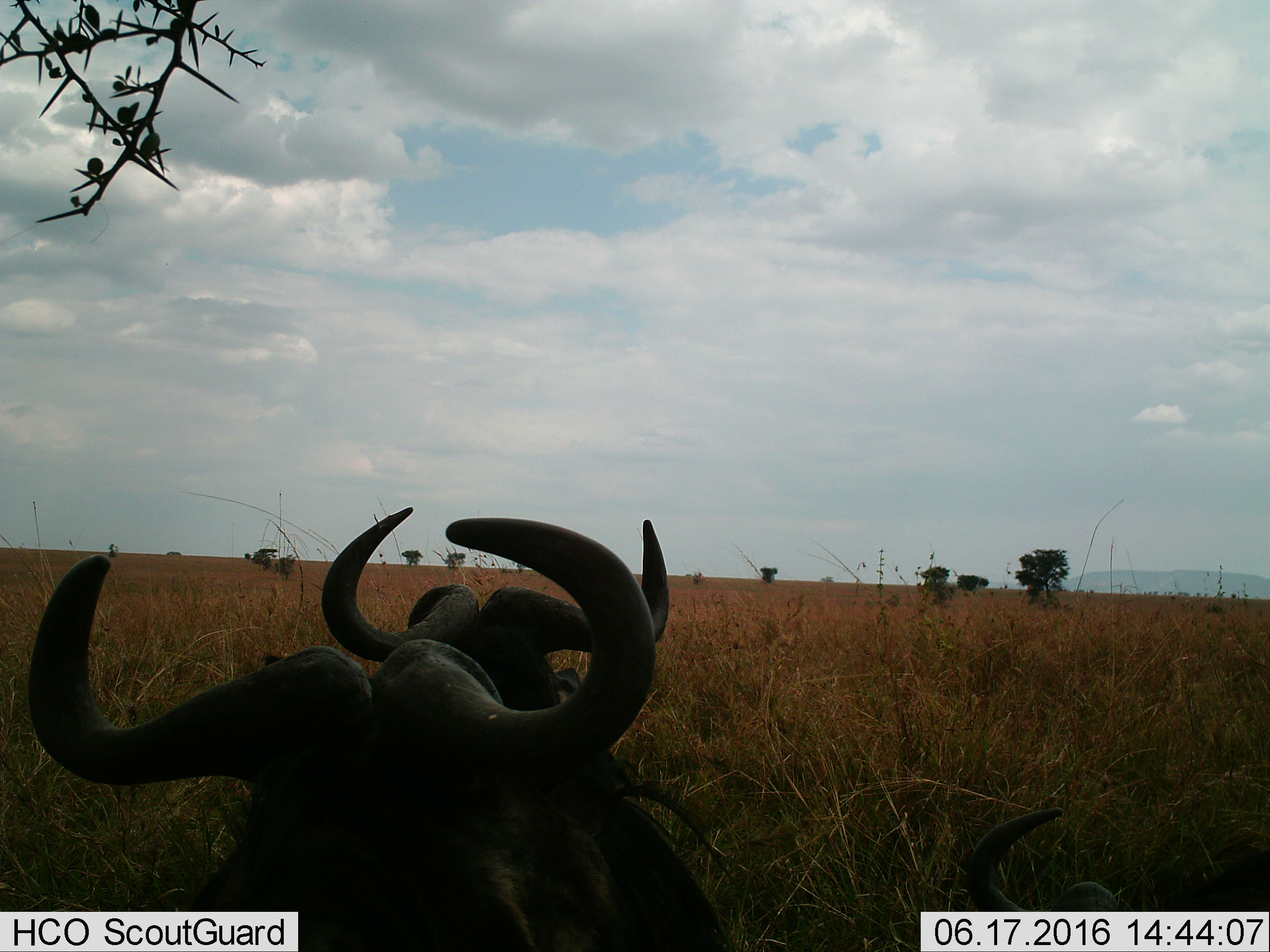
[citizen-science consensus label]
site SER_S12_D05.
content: unidentified animal